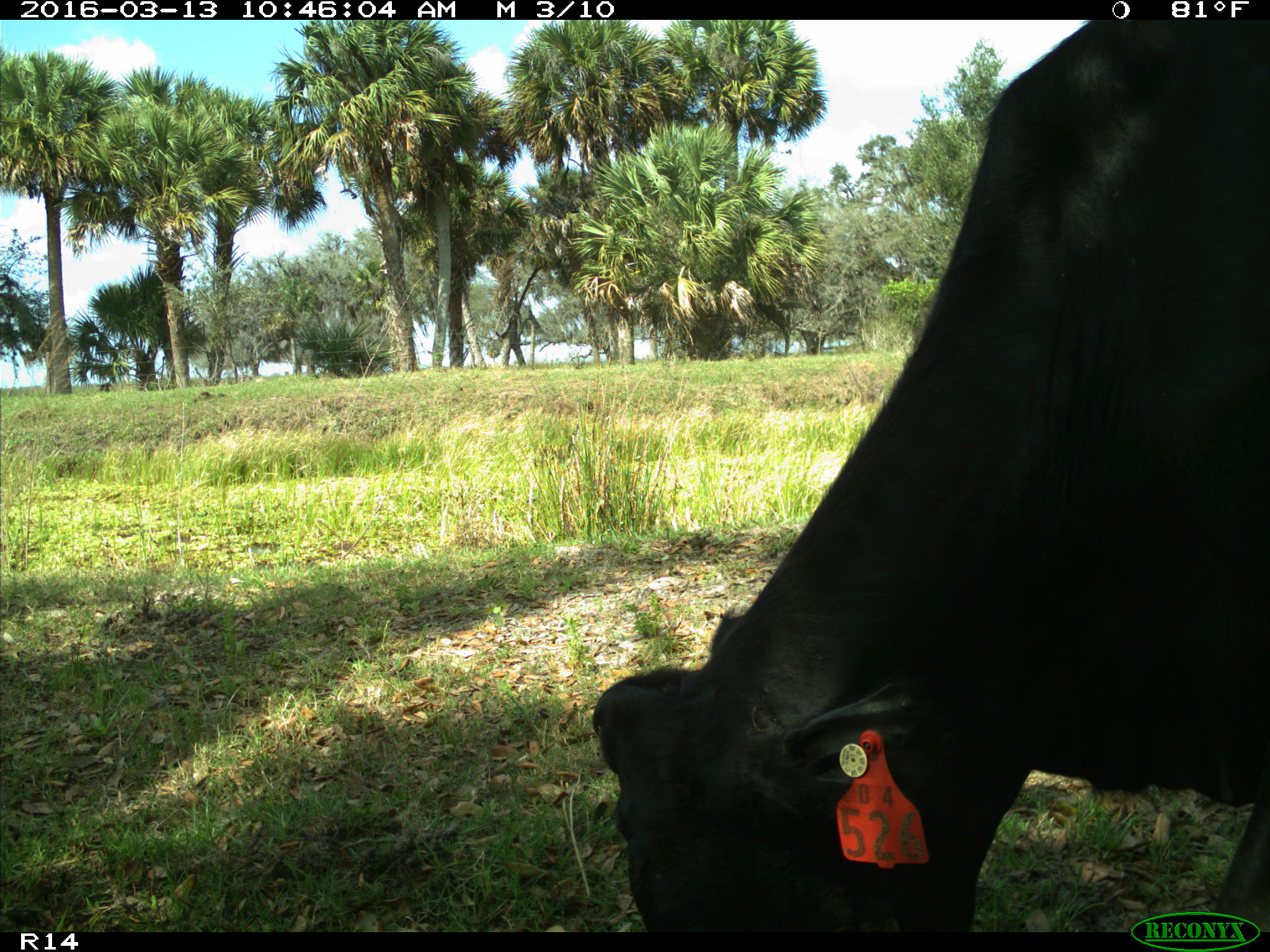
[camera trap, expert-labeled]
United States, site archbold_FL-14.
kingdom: Animalia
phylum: Chordata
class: Mammalia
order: Artiodactyla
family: Bovidae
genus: Bos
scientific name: Bos taurus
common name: domestic cow